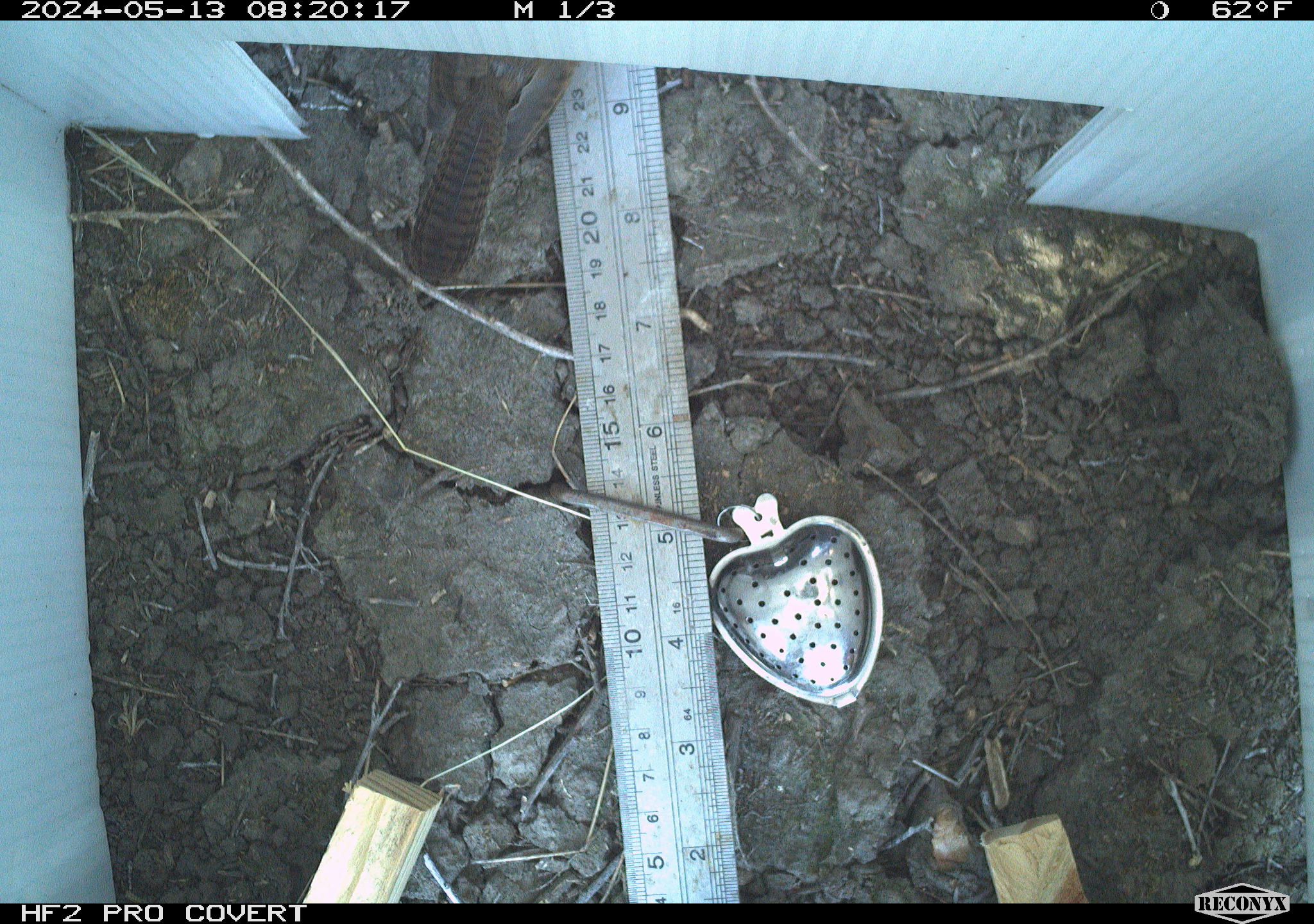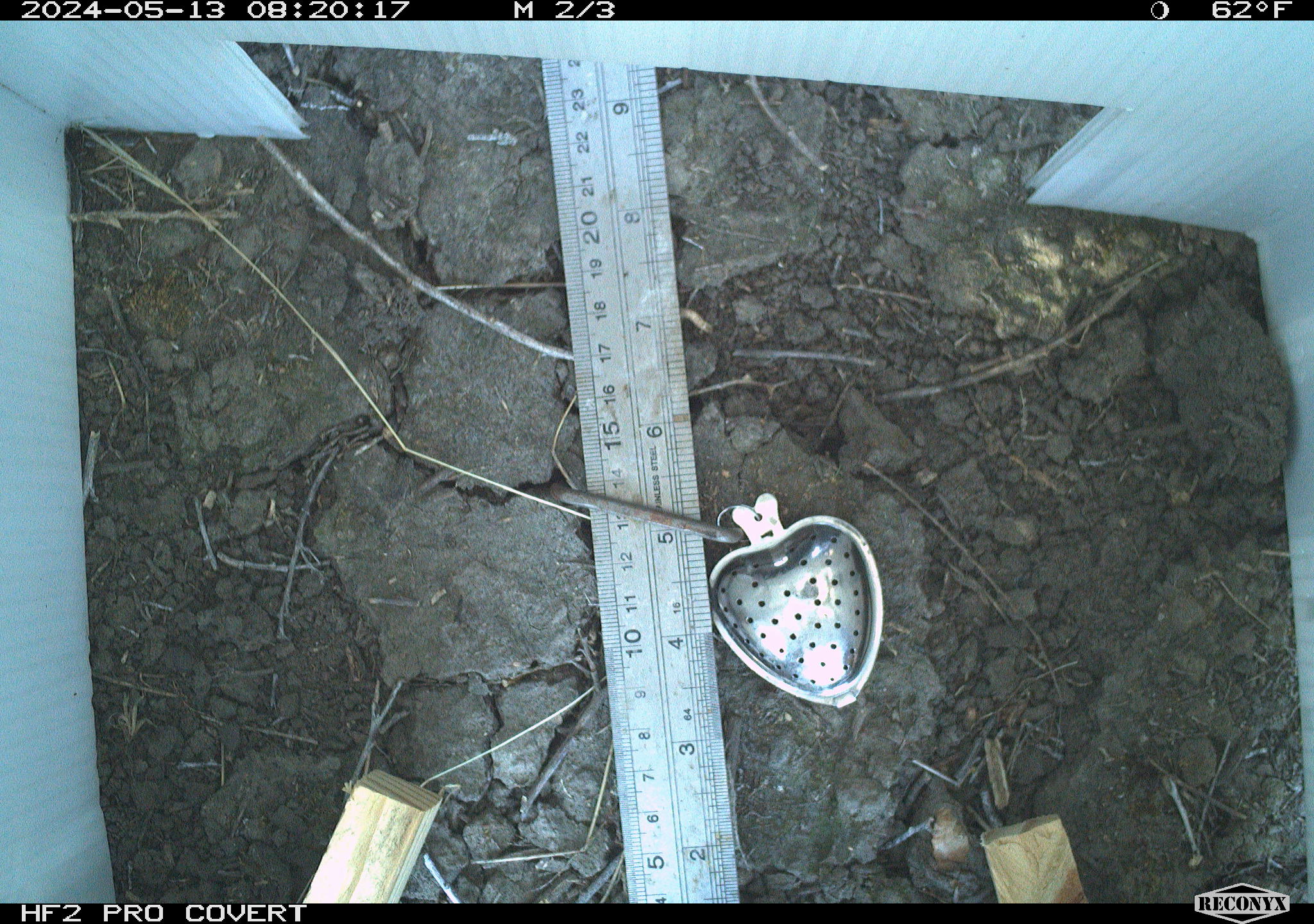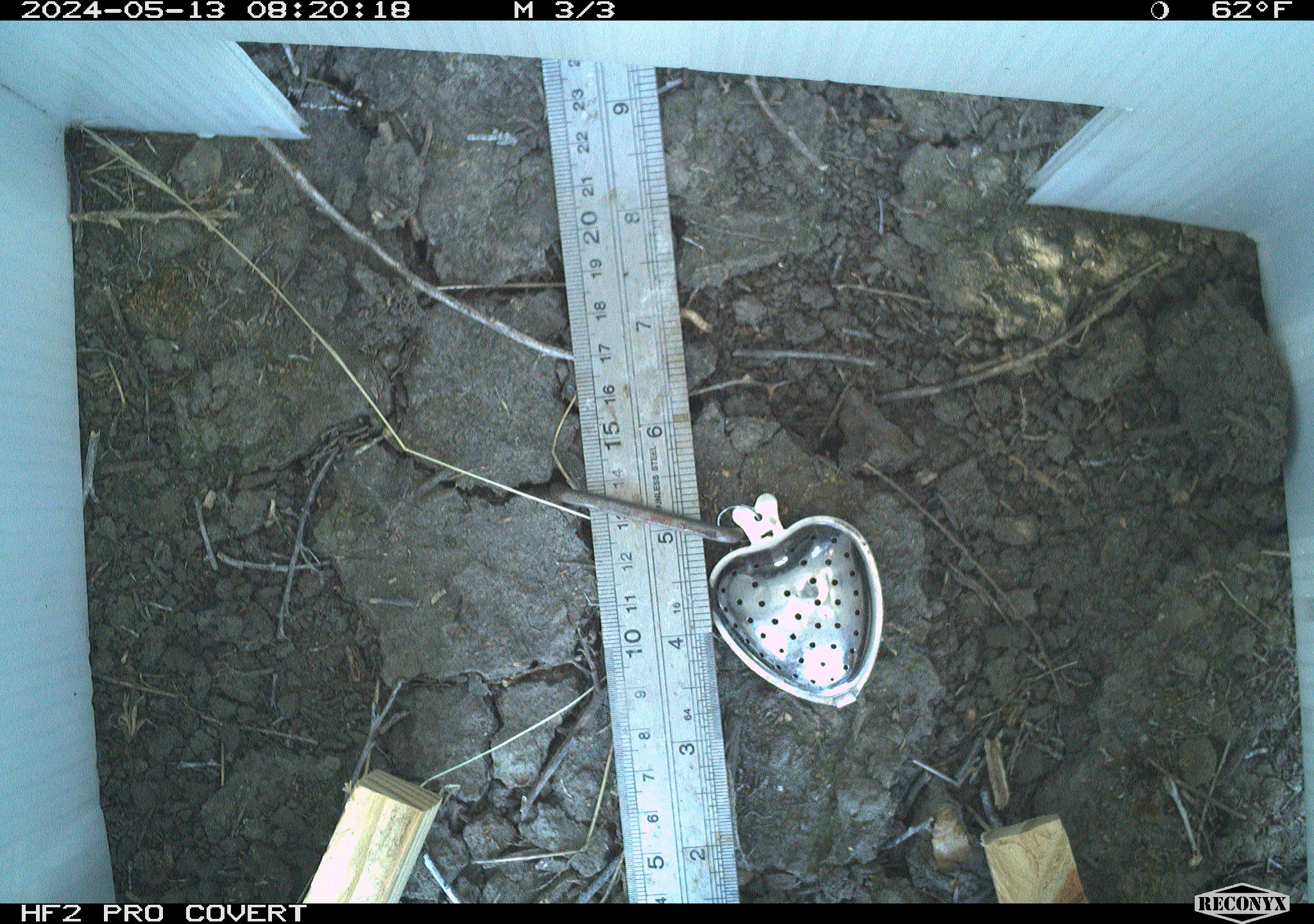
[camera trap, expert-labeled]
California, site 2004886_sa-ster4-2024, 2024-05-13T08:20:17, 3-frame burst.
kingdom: Animalia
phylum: Chordata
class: Aves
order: Passeriformes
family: Troglodytidae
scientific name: Troglodytidae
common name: wren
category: troglodytidae family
Troglodytidae family (wren) (Troglodytidae).